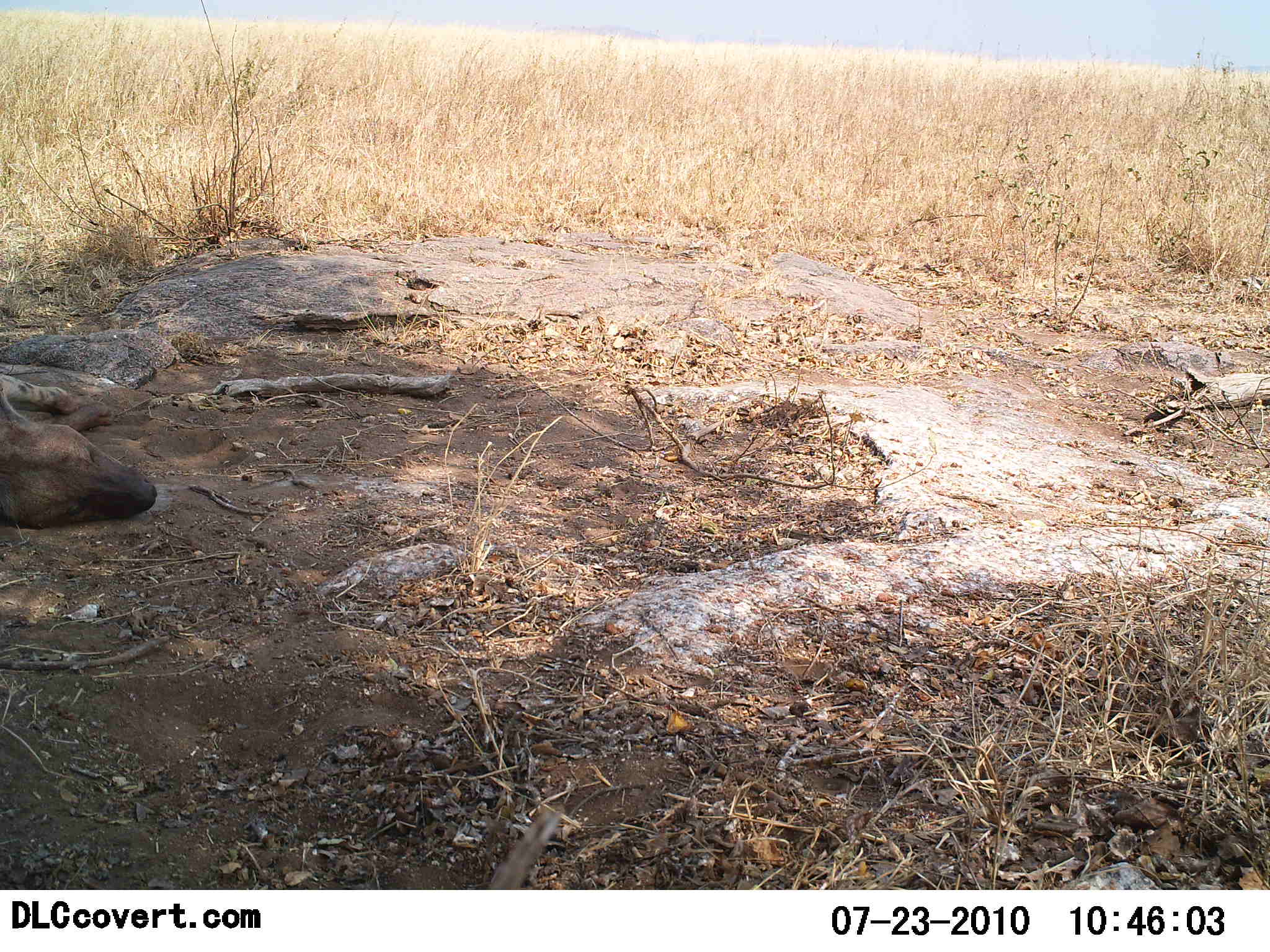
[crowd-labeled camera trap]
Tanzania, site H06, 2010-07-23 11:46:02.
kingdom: Animalia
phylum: Chordata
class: Mammalia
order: Carnivora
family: Hyaenidae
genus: Crocuta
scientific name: Crocuta crocuta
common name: spotted hyena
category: hyenaspotted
Hyenaspotted (spotted hyena) (Crocuta crocuta), count 1. Behavior (volunteer vote fractions): standing 0%, resting 100%, moving 0%, interacting 0%. Young present (vote fraction): 0%. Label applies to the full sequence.